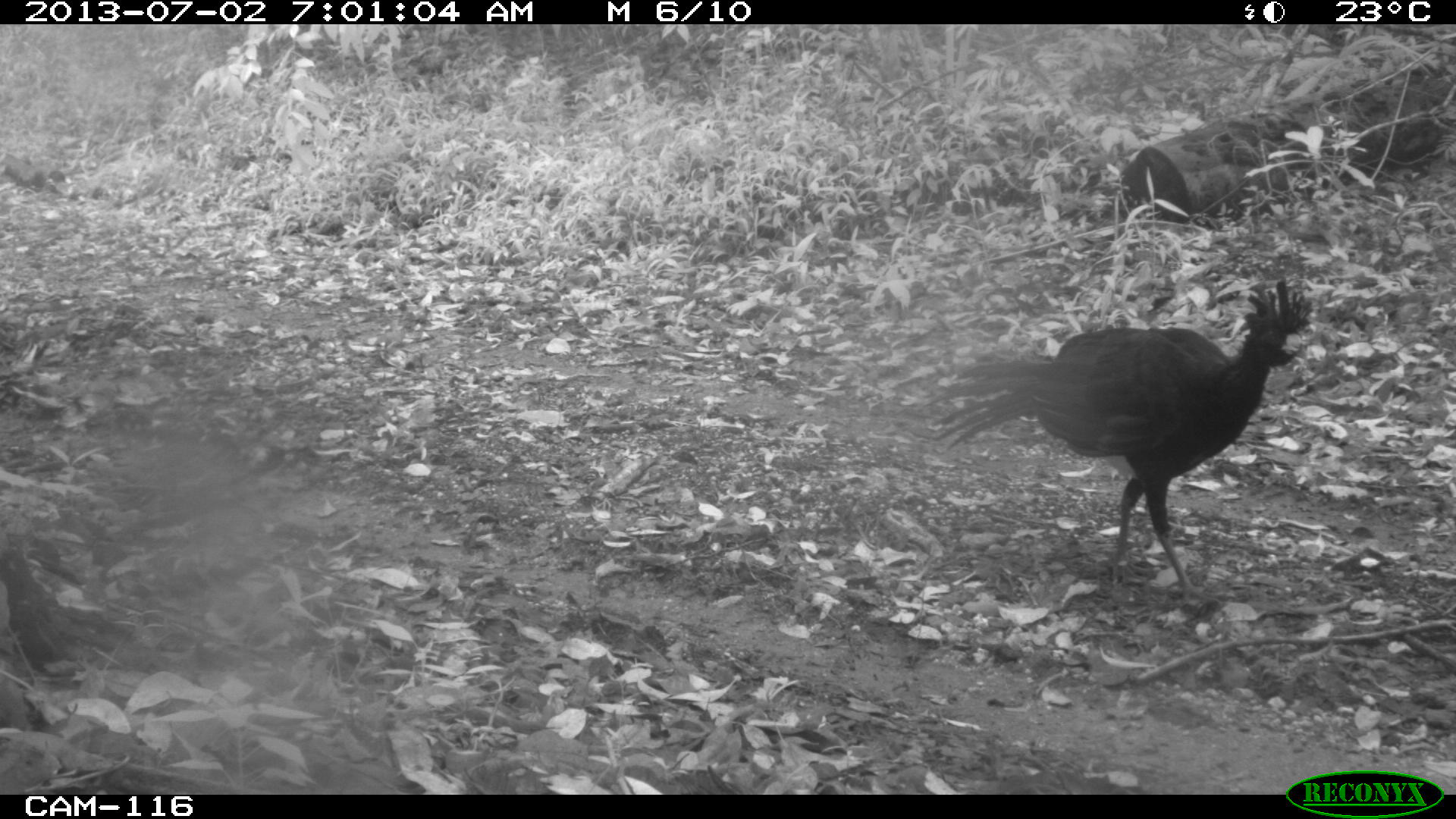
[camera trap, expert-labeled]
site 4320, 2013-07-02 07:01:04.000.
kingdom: Animalia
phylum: Chordata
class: Aves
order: Galliformes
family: Cracidae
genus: Crax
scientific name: Crax rubra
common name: great curassow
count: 2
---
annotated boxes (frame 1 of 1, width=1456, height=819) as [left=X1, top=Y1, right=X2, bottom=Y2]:
crax rubra: [left=920, top=273, right=1327, bottom=609]